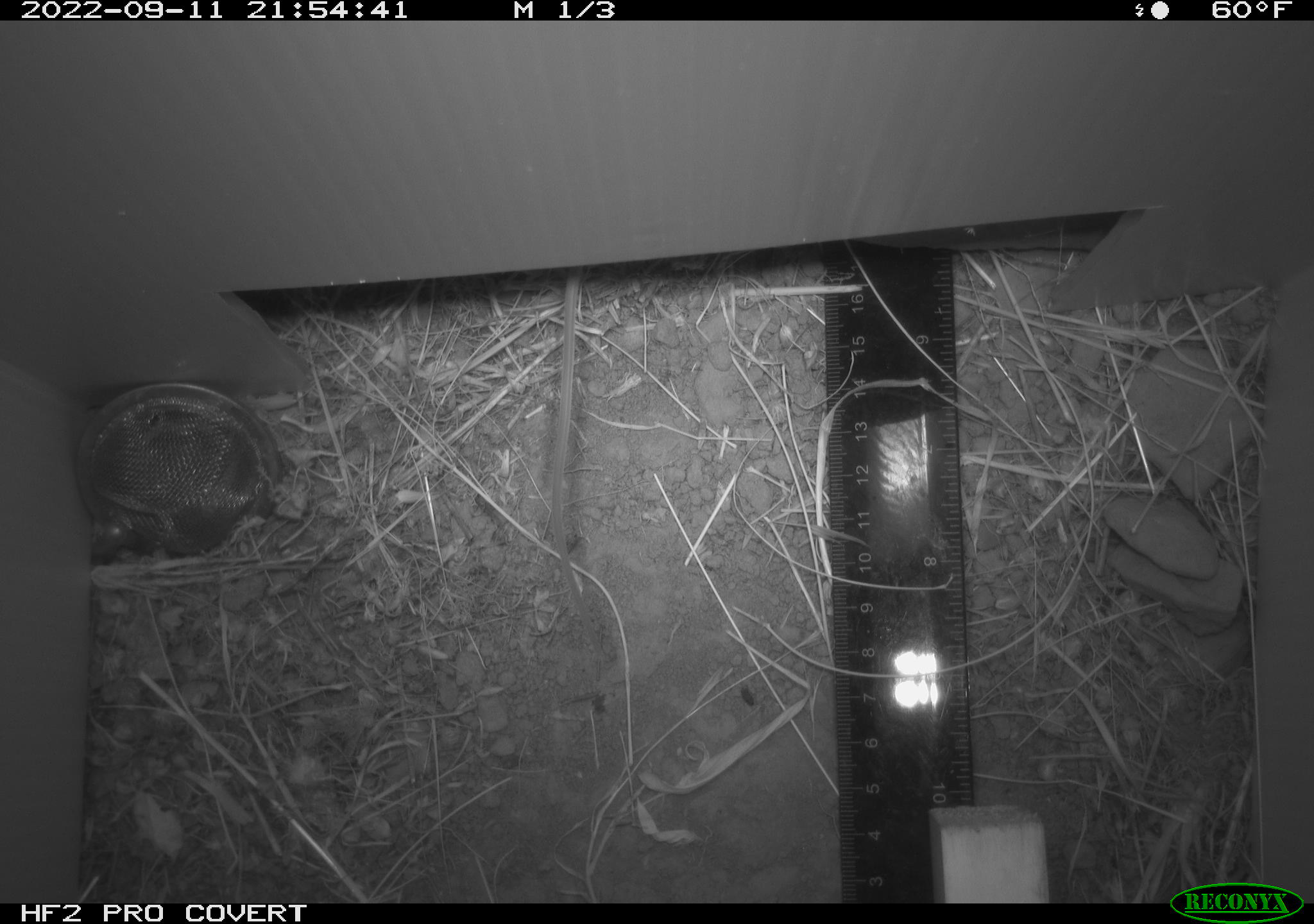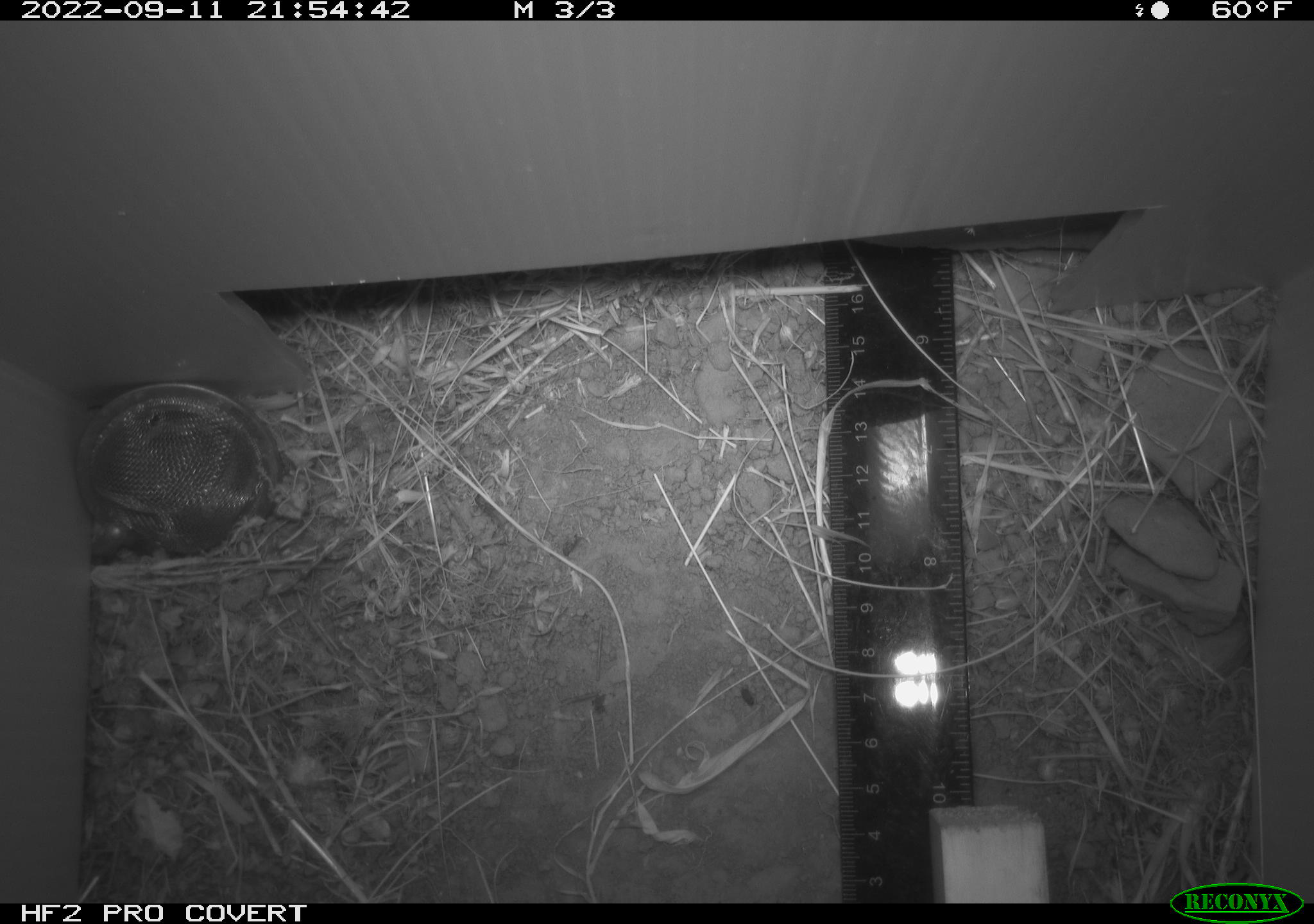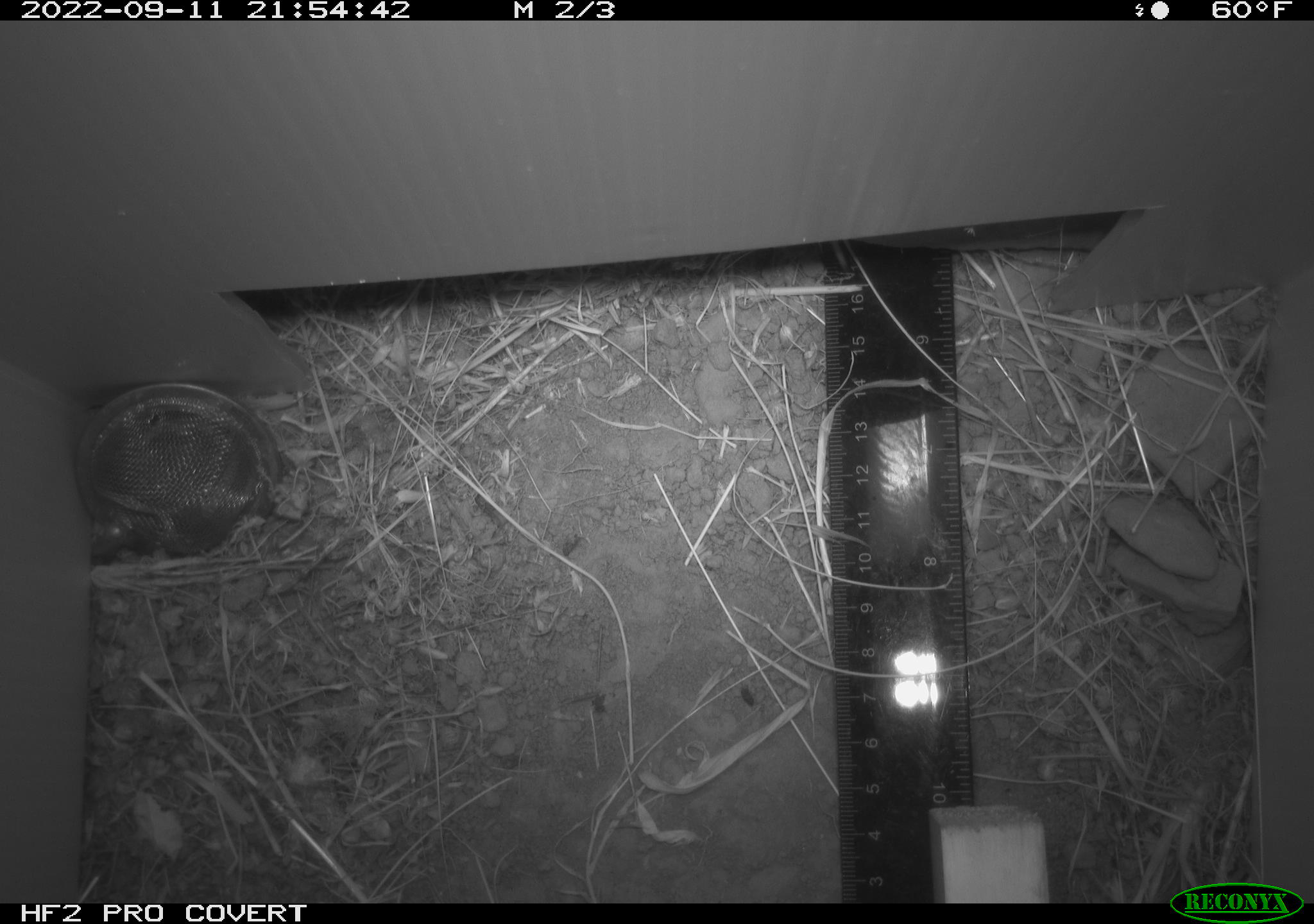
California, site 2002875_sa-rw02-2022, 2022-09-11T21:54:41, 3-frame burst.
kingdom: Animalia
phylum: Chordata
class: Mammalia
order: Rodentia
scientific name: Rodentia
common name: mouse species